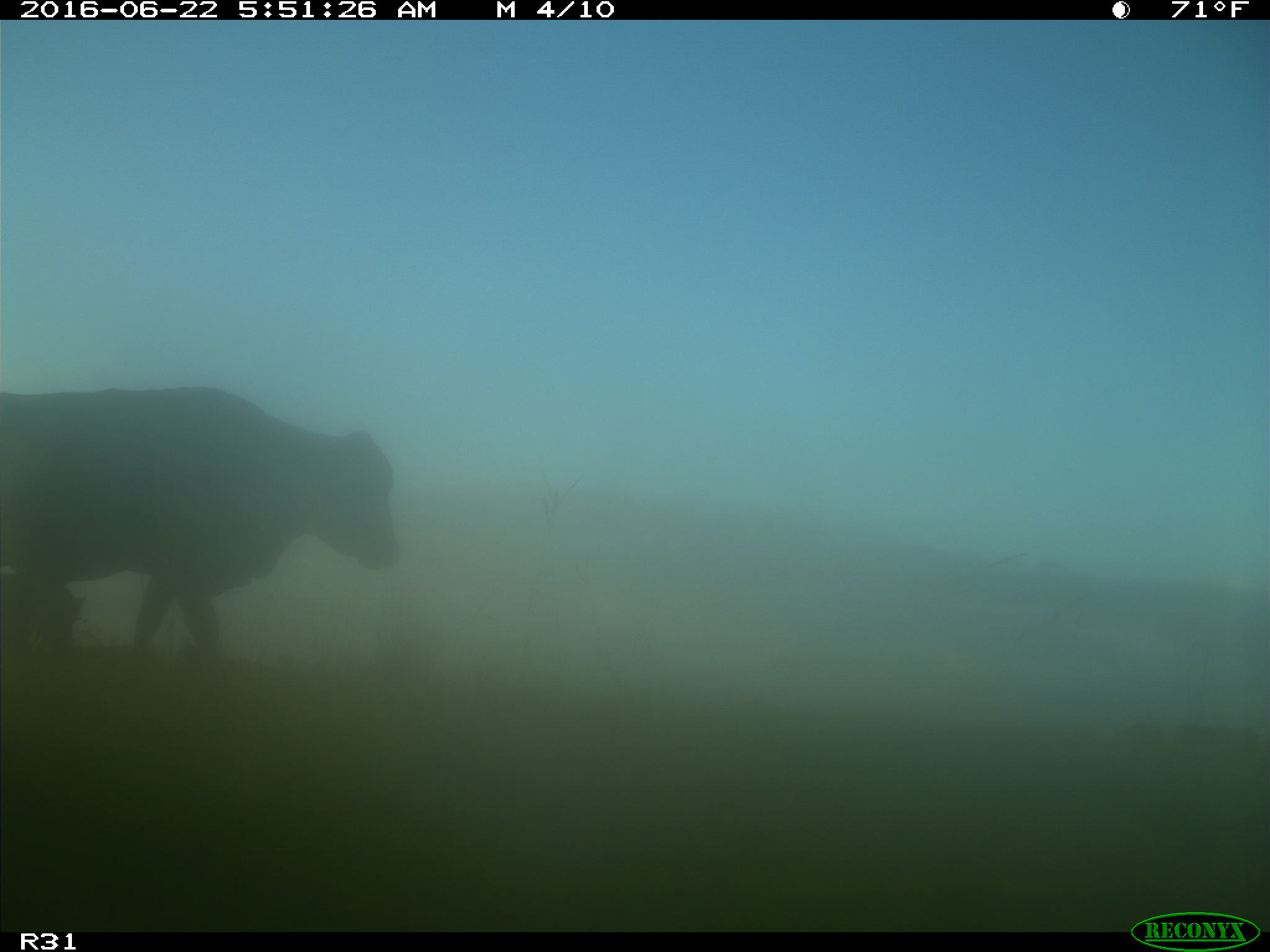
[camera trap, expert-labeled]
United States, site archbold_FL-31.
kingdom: Animalia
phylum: Chordata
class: Mammalia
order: Artiodactyla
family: Bovidae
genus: Bos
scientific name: Bos taurus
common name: domestic cow